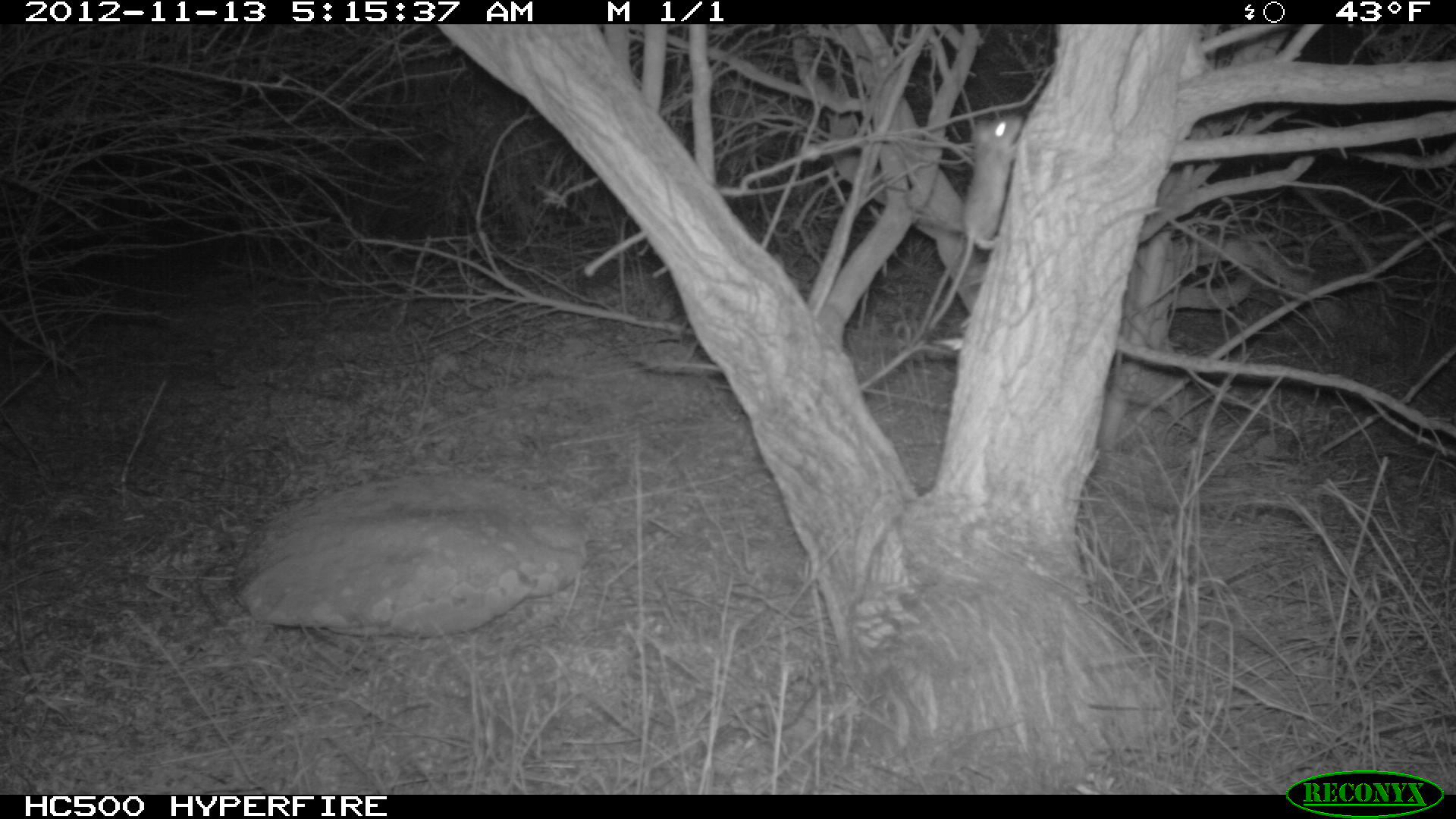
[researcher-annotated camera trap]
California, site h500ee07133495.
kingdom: Animalia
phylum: Chordata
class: Mammalia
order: Rodentia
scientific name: Rodentia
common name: rodent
Rodent (Rodentia).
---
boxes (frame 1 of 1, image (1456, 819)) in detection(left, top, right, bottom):
rodent: detection(925, 116, 1023, 331)